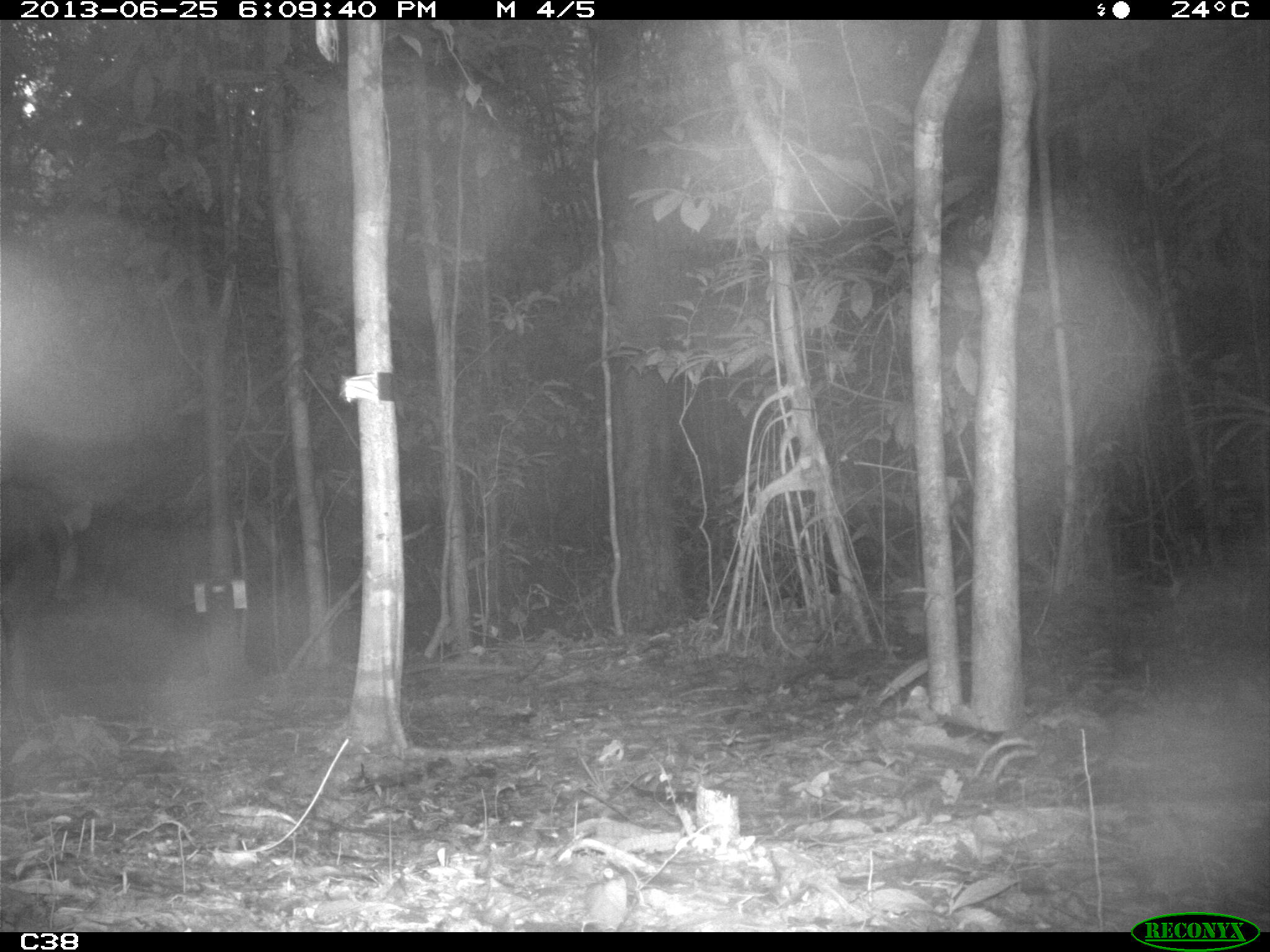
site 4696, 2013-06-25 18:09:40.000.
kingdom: Animalia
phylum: Chordata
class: Mammalia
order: Perissodactyla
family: Tapiridae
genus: Tapirus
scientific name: Tapirus terrestris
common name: south american tapir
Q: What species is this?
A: Tapirus terrestris (south american tapir).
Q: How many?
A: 2.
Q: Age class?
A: Adult.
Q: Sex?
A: Male.